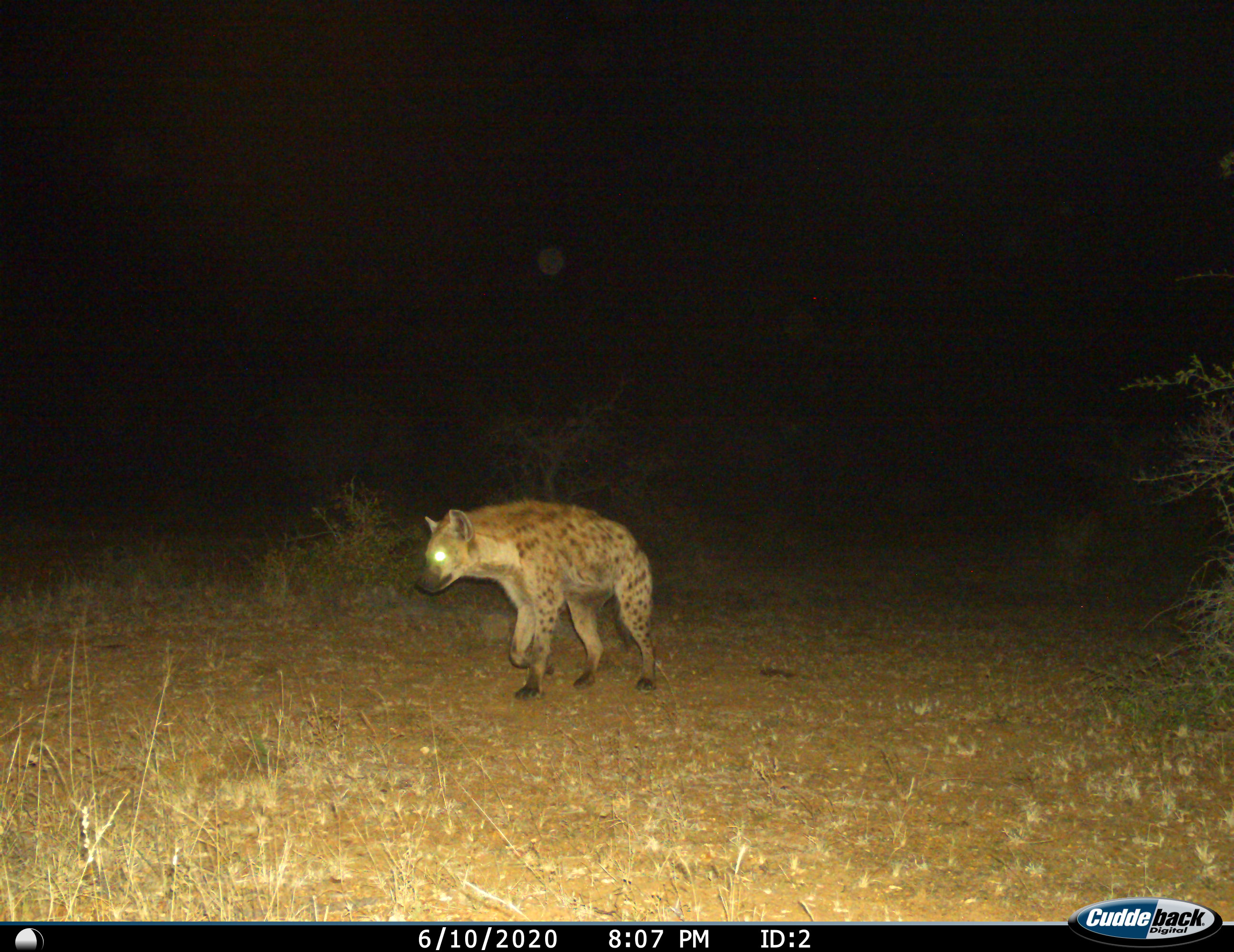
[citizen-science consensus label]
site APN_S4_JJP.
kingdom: Animalia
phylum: Chordata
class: Mammalia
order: Carnivora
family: Hyaenidae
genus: Crocuta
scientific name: Crocuta crocuta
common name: spotted hyena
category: hyenaspotted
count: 1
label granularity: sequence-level